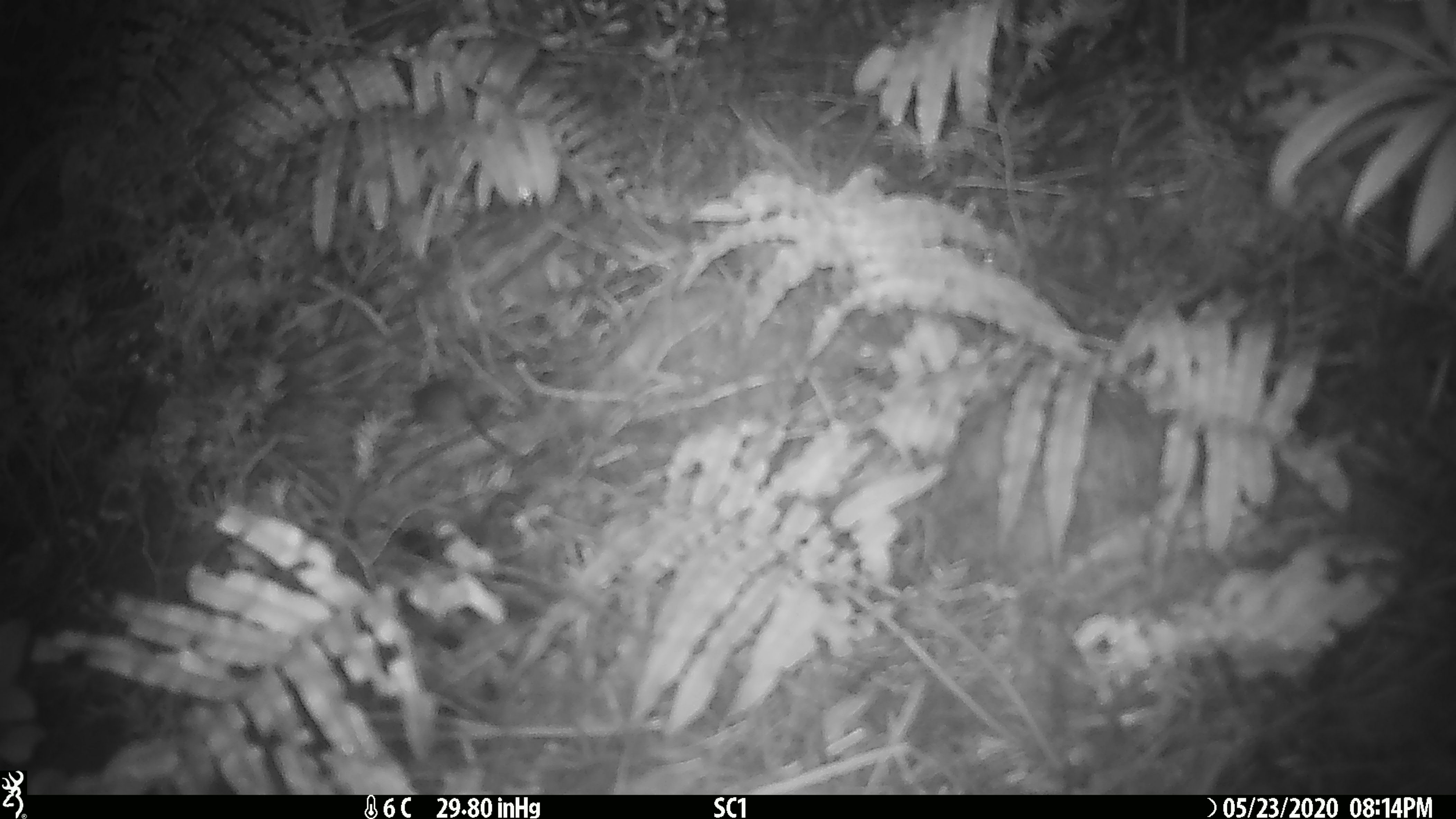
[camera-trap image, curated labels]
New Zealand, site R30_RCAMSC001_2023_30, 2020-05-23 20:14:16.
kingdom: Animalia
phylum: Chordata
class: Mammalia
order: Rodentia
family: Muridae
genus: Mus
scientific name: Mus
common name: mouse